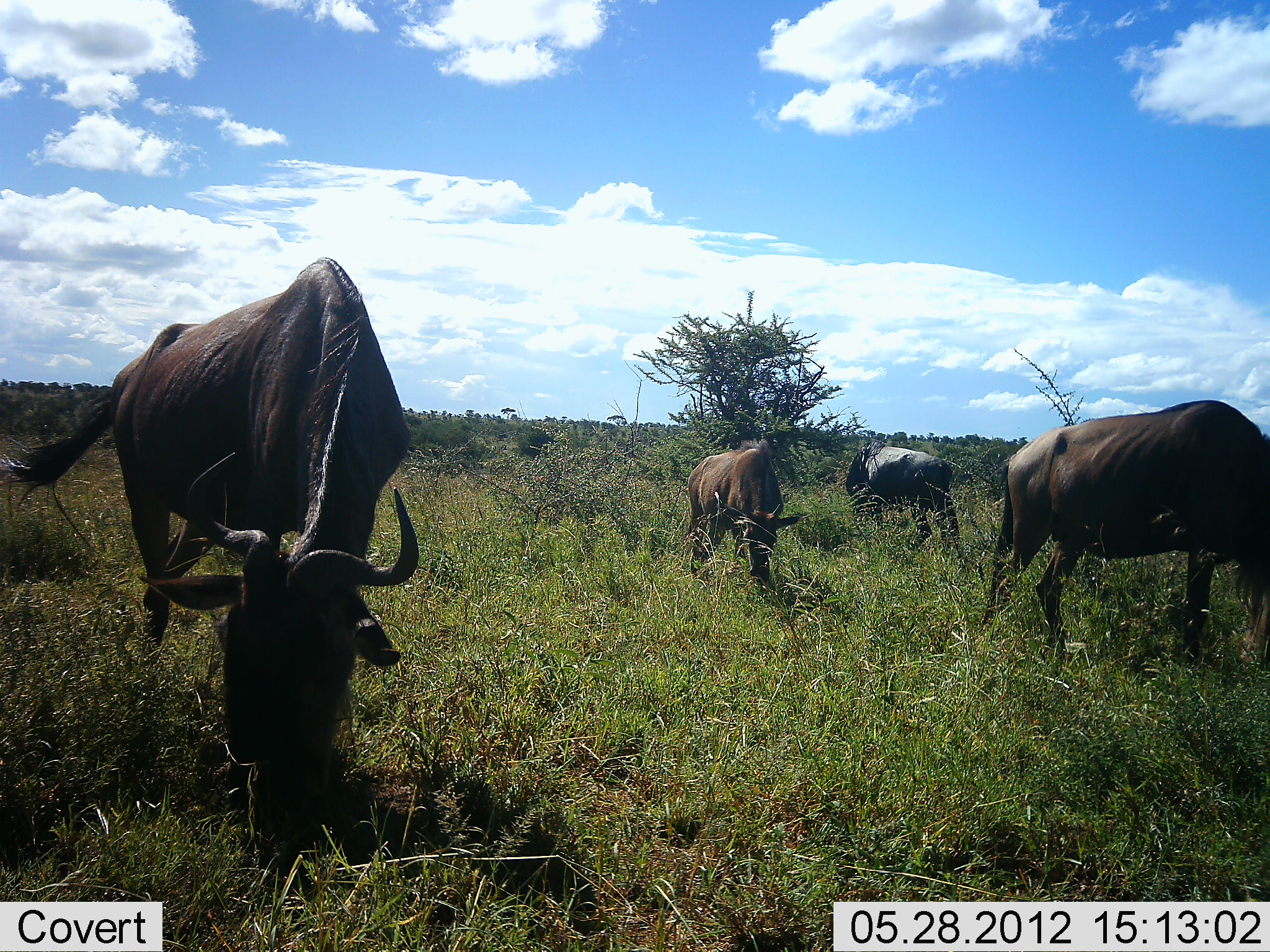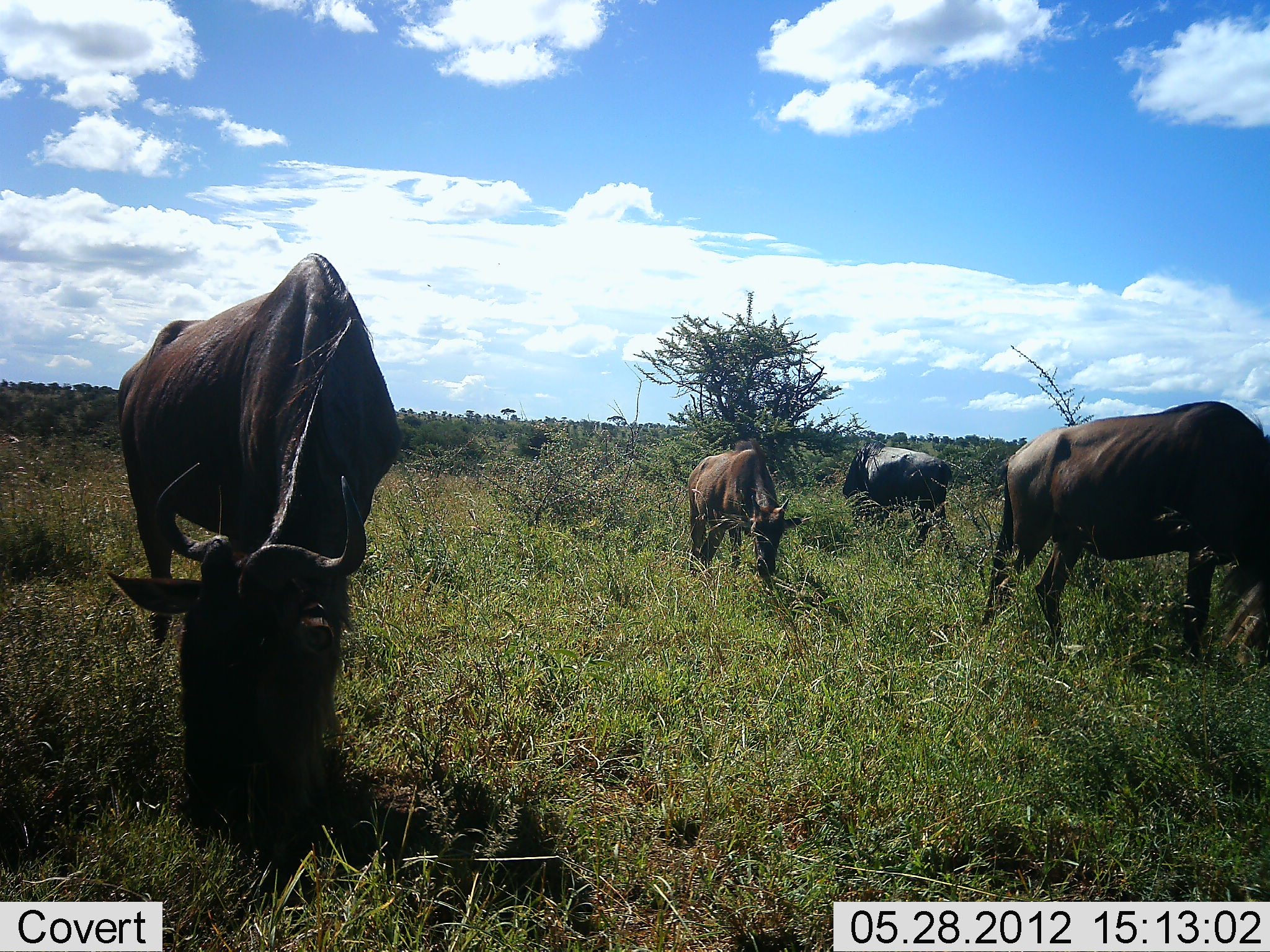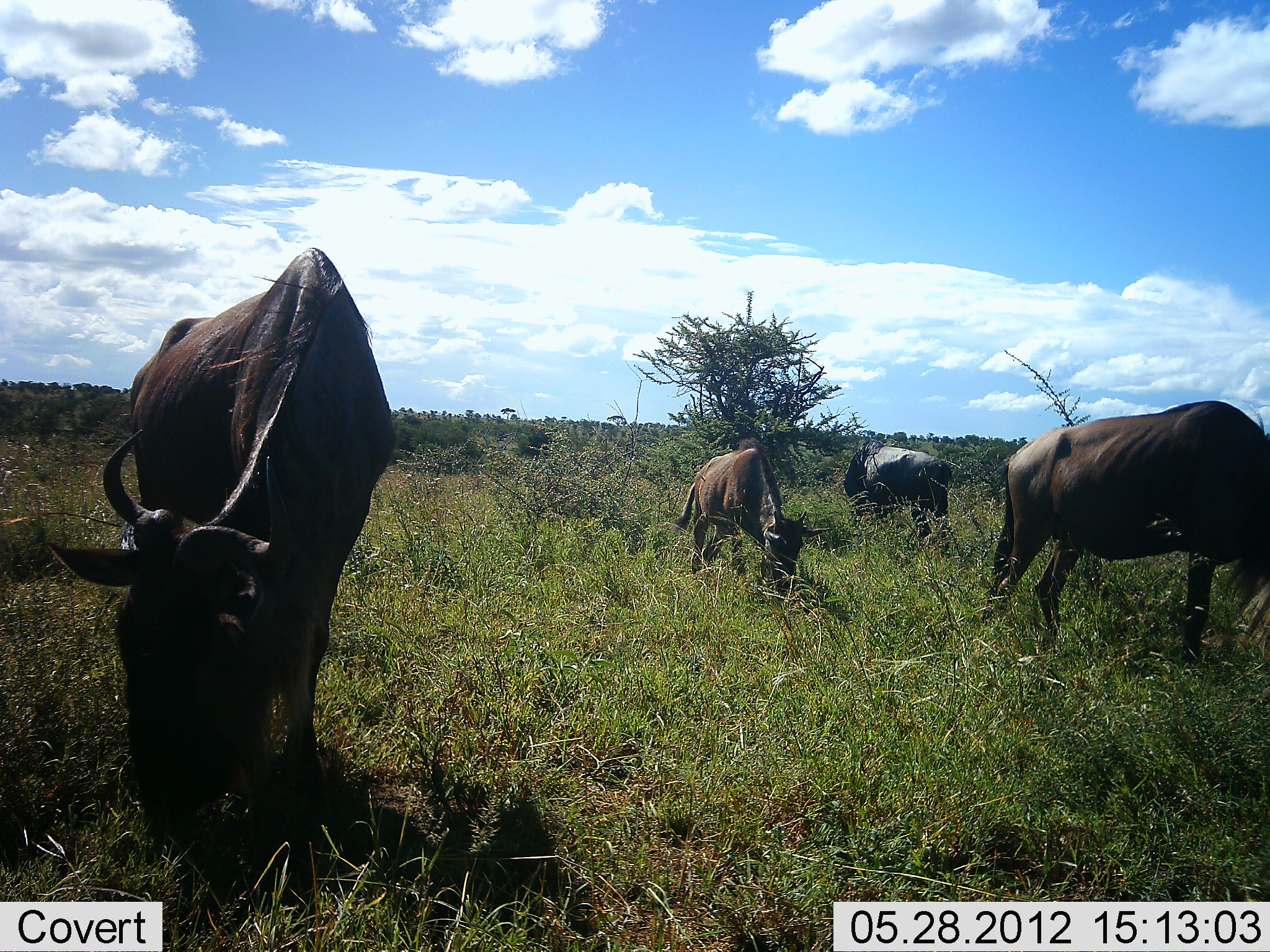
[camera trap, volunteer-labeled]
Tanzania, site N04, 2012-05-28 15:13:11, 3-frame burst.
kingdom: Animalia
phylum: Chordata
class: Mammalia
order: Artiodactyla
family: Bovidae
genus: Connochaetes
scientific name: Connochaetes taurinus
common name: blue wildebeest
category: wildebeest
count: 4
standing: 30%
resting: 0%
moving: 0%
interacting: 0%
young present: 0%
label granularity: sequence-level